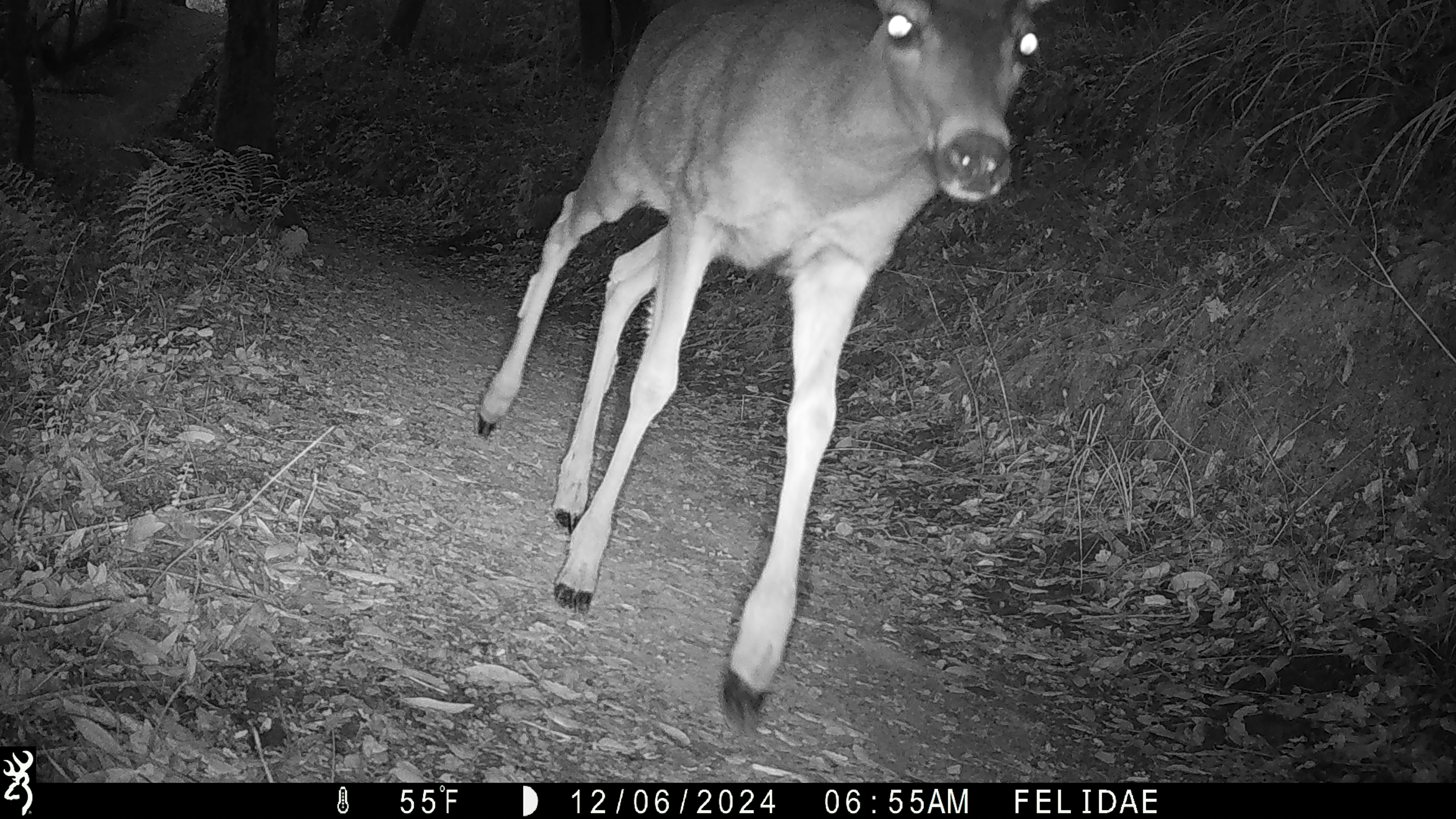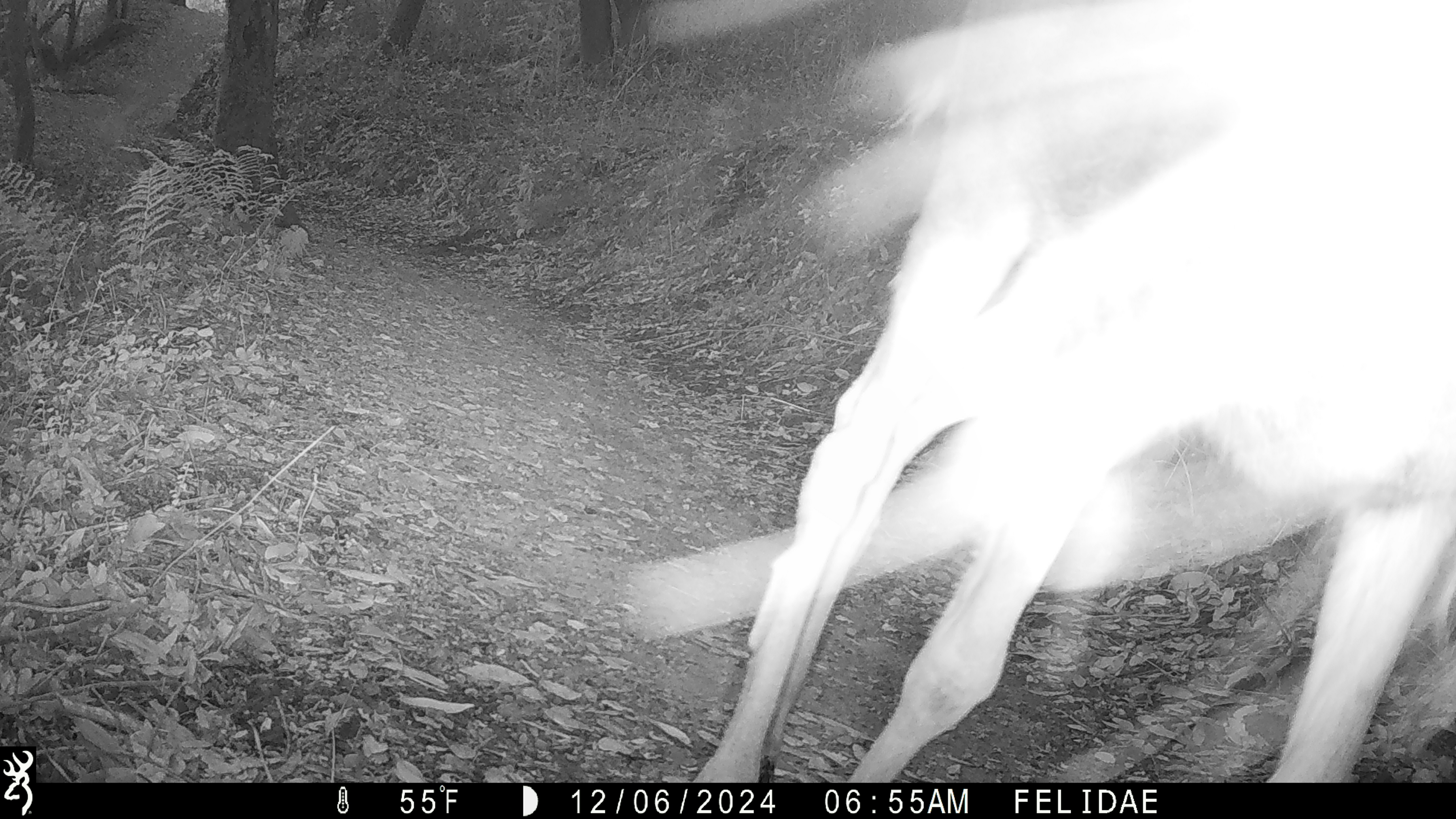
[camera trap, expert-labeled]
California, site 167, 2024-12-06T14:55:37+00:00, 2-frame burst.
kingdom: Animalia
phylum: Chordata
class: Mammalia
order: Artiodactyla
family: Cervidae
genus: Odocoileus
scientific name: Odocoileus hemionus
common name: mule deer